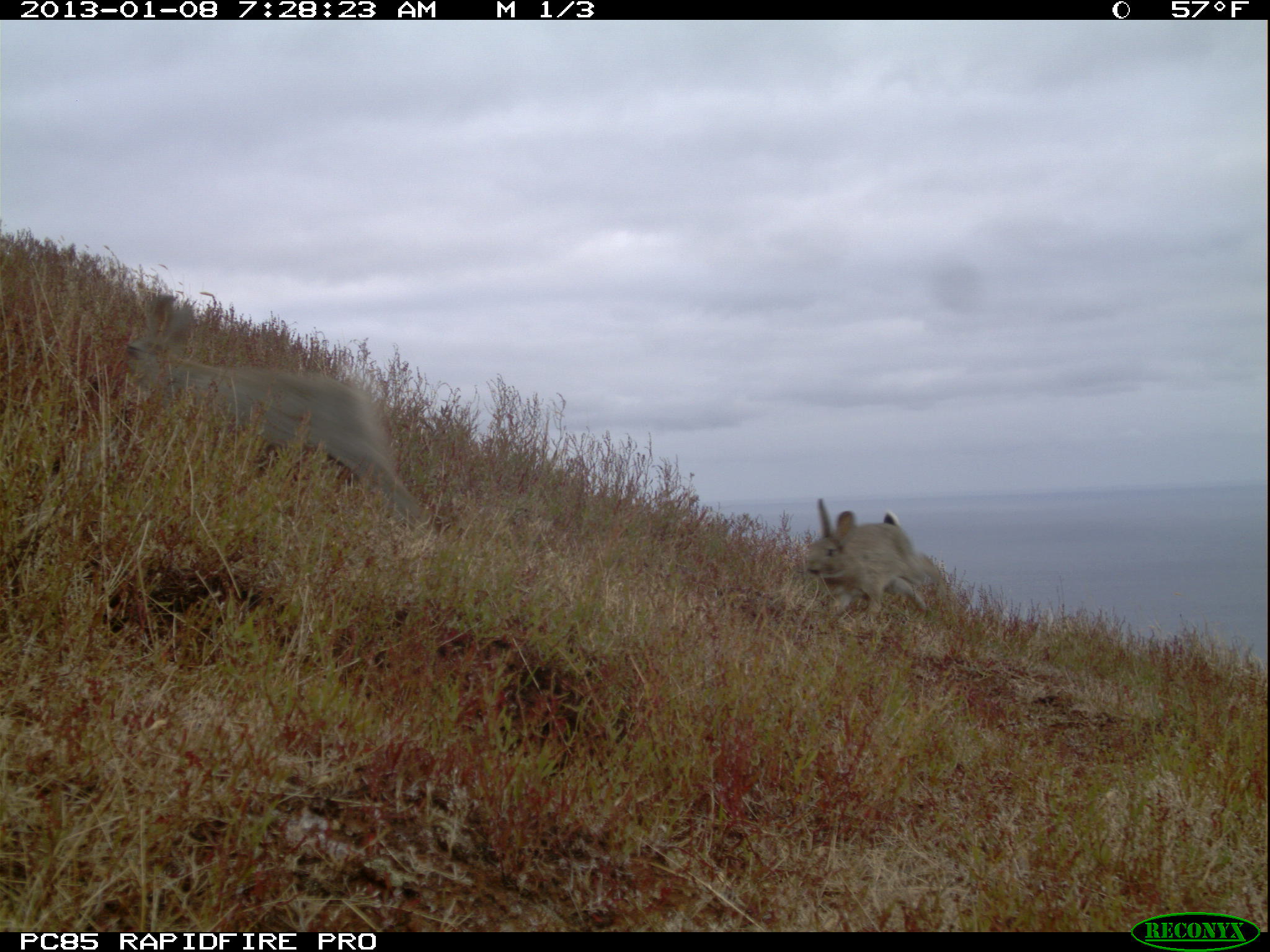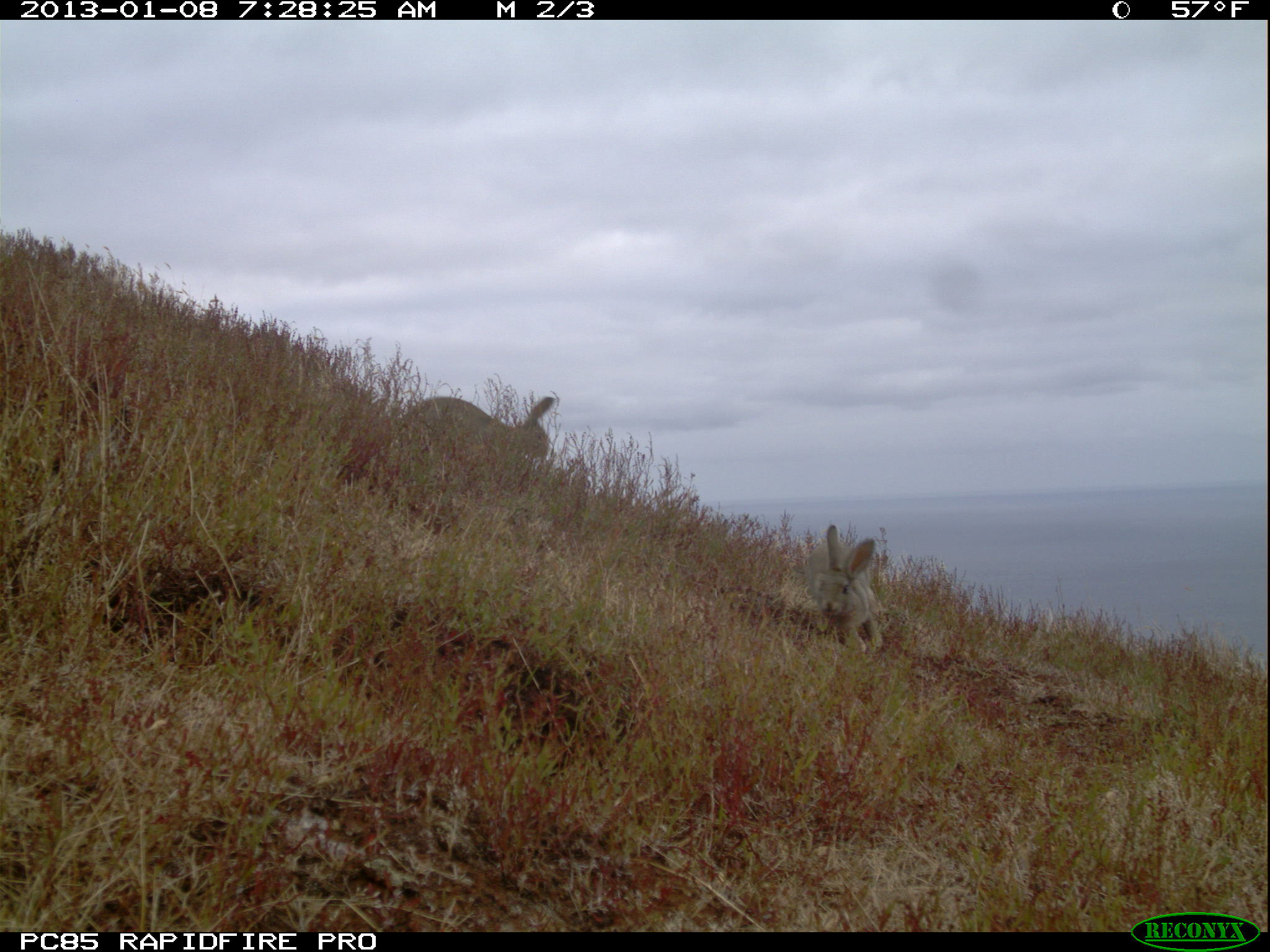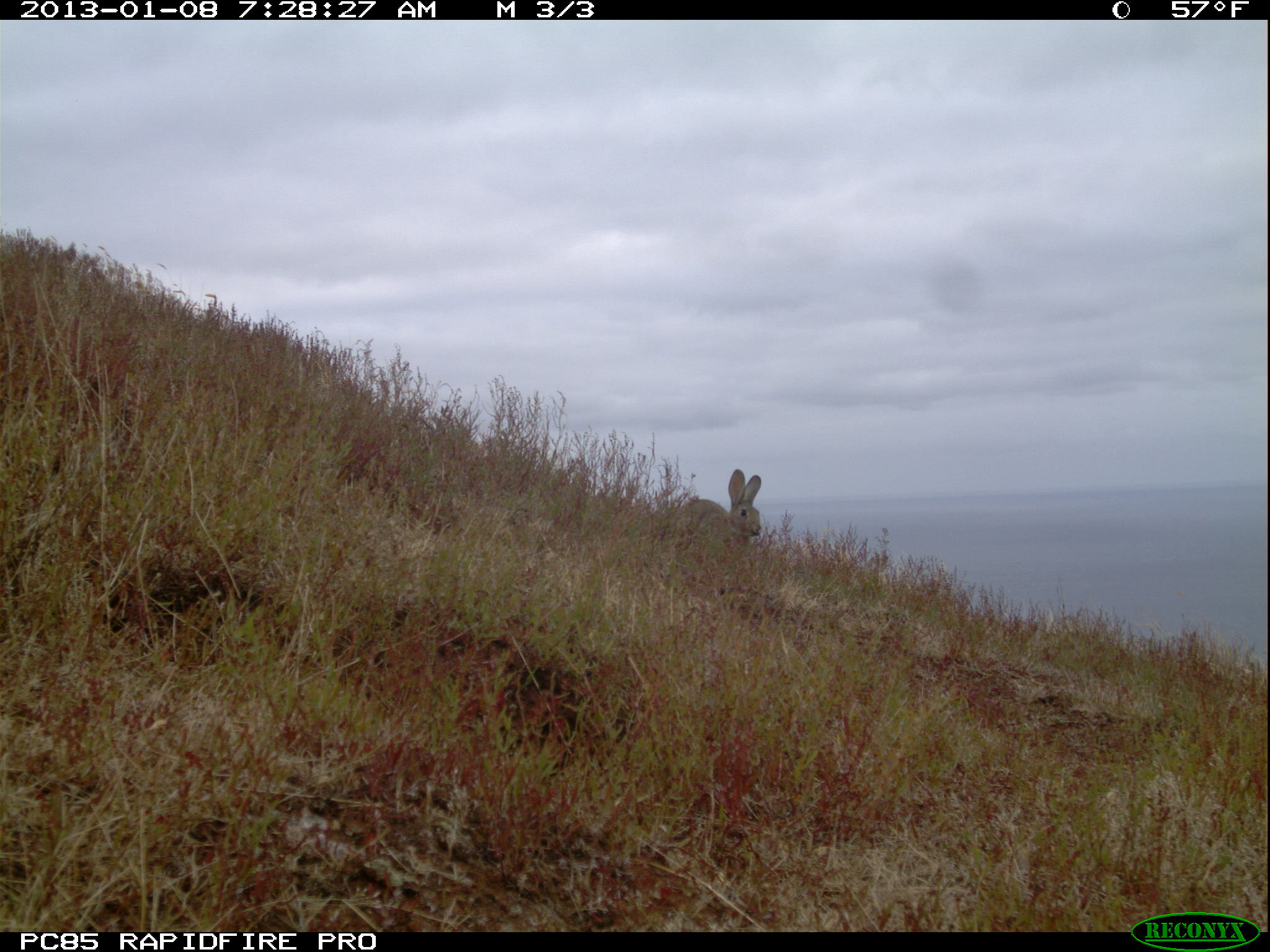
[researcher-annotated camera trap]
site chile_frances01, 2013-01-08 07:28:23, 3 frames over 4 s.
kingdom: Animalia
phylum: Chordata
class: Mammalia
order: Lagomorpha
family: Leporidae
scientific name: Leporidae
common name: rabbits and hares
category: rabbit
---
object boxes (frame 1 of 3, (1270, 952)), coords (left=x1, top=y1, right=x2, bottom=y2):
rabbit: (left=115, top=295, right=427, bottom=537); (left=799, top=501, right=943, bottom=635)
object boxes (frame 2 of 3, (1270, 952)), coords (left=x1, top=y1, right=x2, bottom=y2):
rabbit: (left=402, top=391, right=559, bottom=488); (left=805, top=523, right=882, bottom=654)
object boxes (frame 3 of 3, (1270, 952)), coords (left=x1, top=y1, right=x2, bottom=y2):
rabbit: (left=673, top=472, right=762, bottom=551)